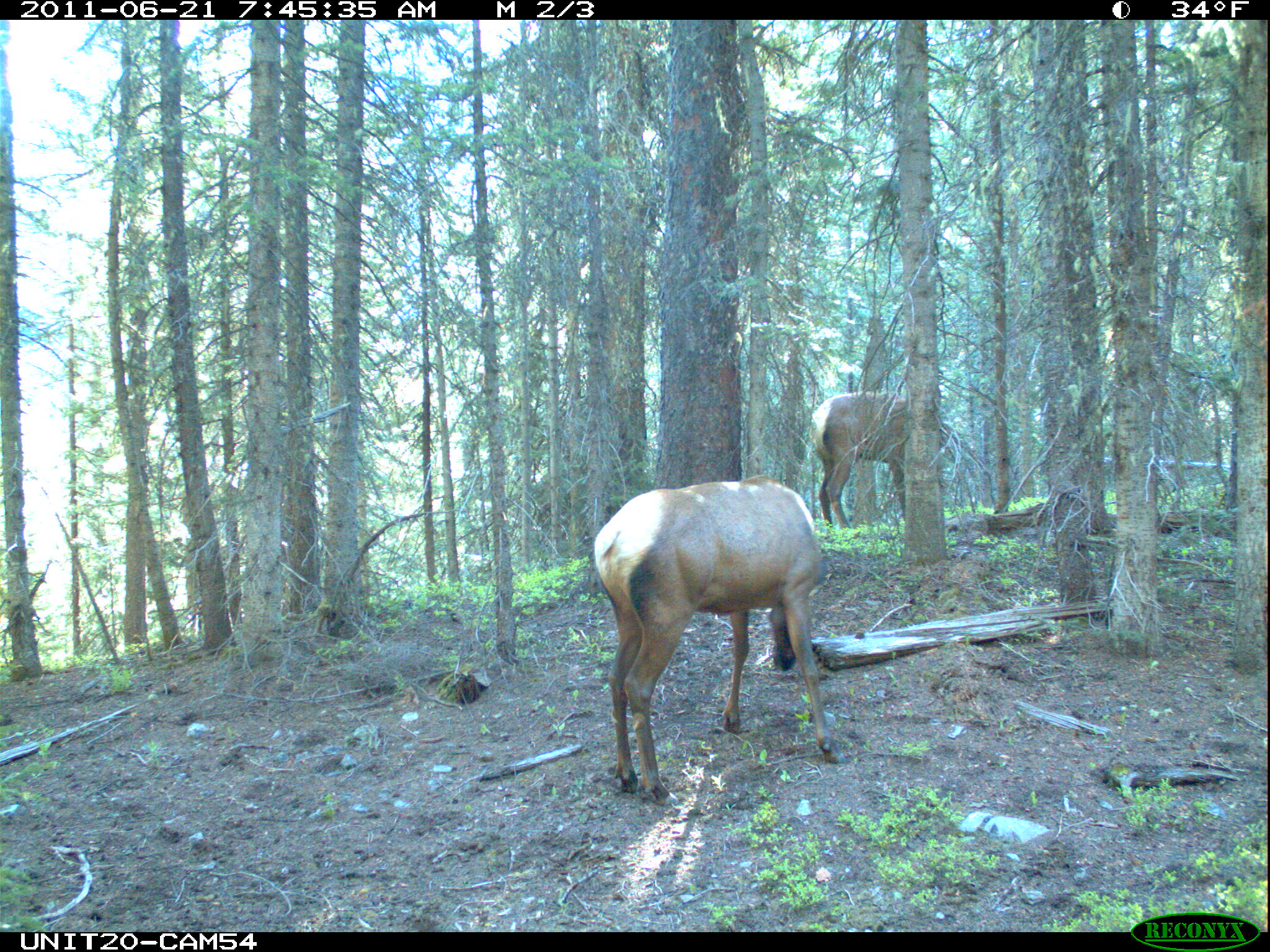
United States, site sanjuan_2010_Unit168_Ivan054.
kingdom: Animalia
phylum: Chordata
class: Mammalia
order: Artiodactyla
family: Cervidae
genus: Cervus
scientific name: Cervus elaphus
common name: red deer